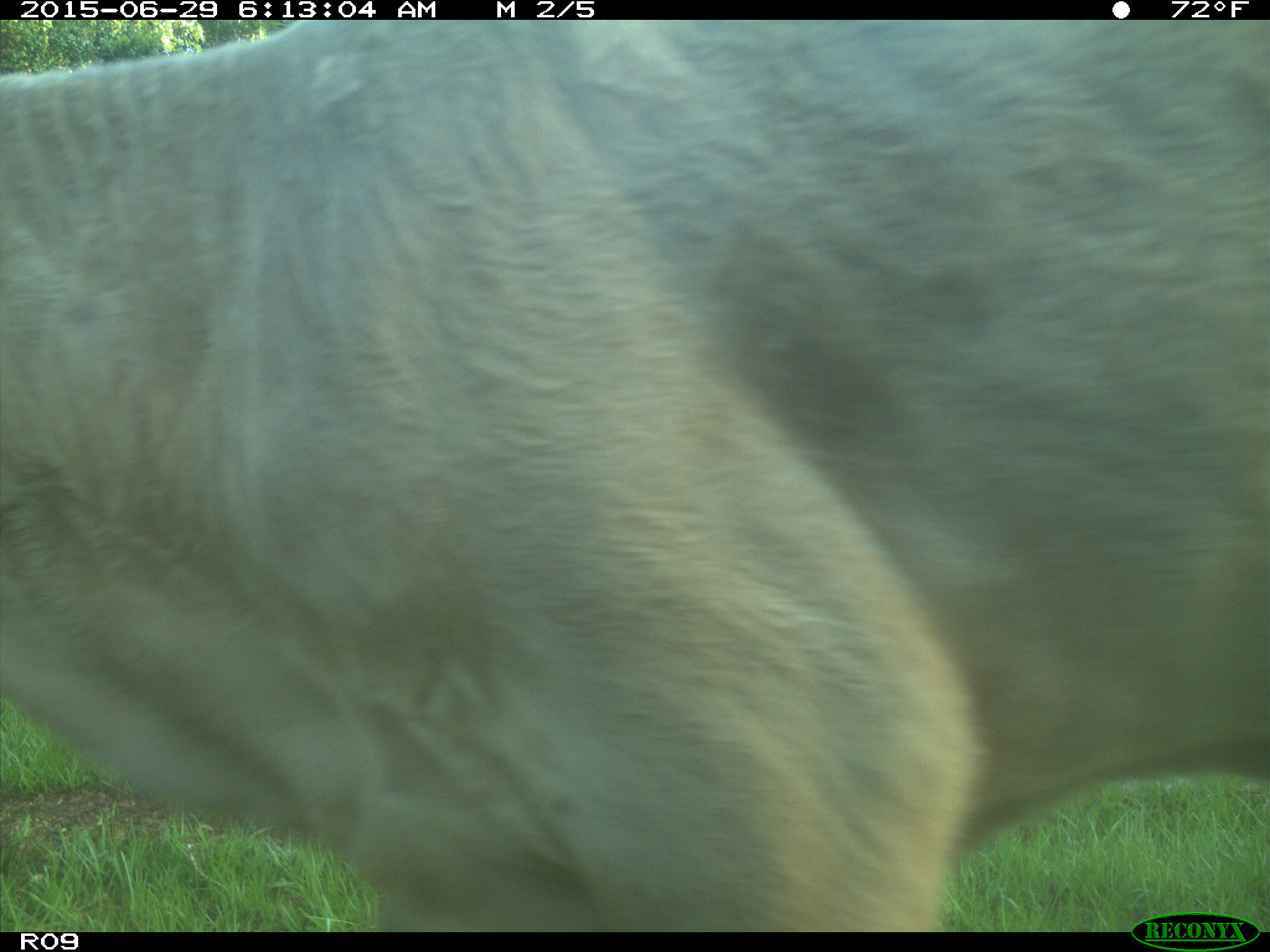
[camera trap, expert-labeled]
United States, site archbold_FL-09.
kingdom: Animalia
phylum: Chordata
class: Mammalia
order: Artiodactyla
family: Bovidae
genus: Bos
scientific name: Bos taurus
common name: domestic cow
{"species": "Bos taurus (domestic cow)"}